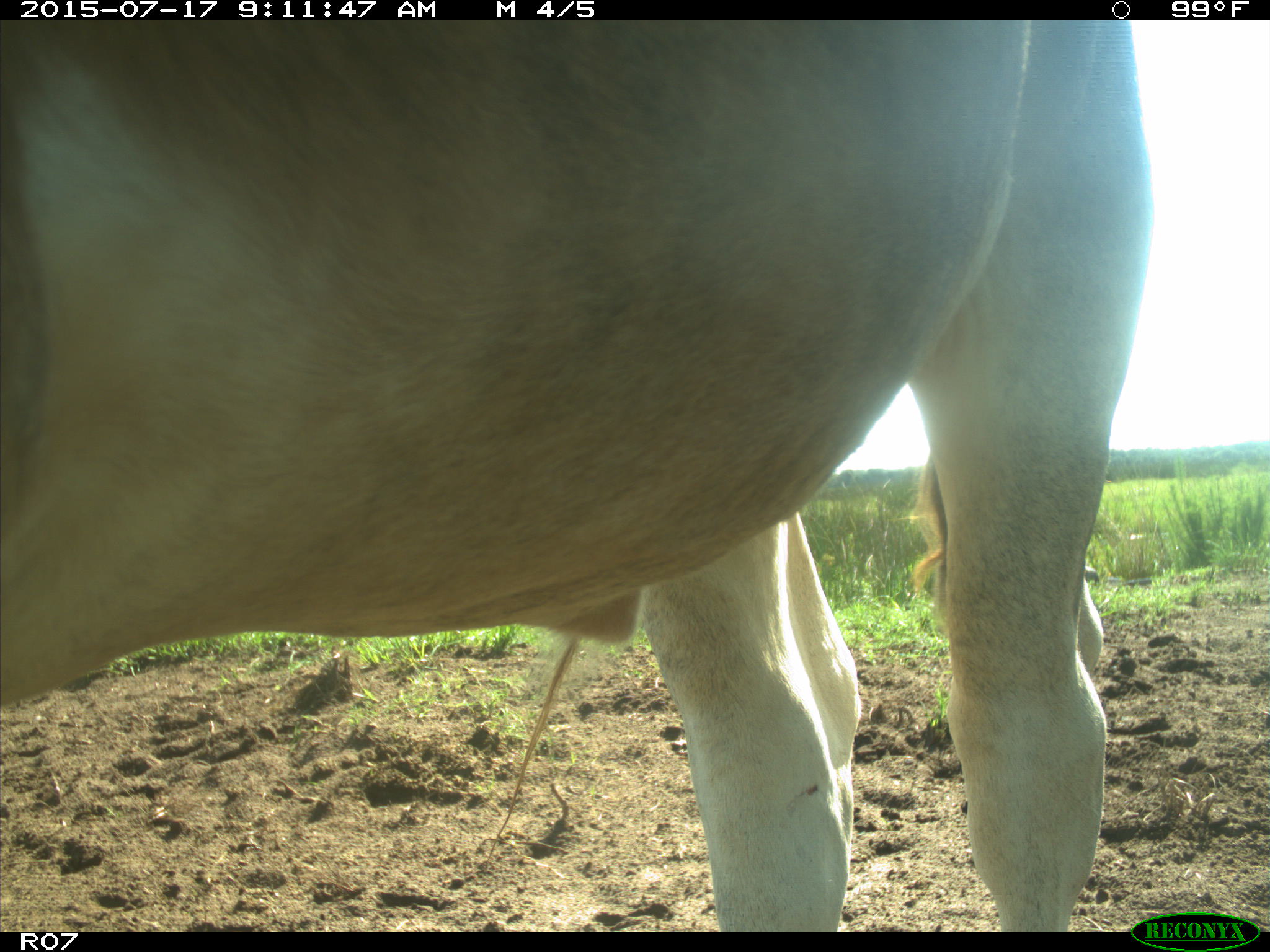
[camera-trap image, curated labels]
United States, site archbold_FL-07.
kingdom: Animalia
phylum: Chordata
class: Mammalia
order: Artiodactyla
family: Bovidae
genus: Bos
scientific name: Bos taurus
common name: domestic cow